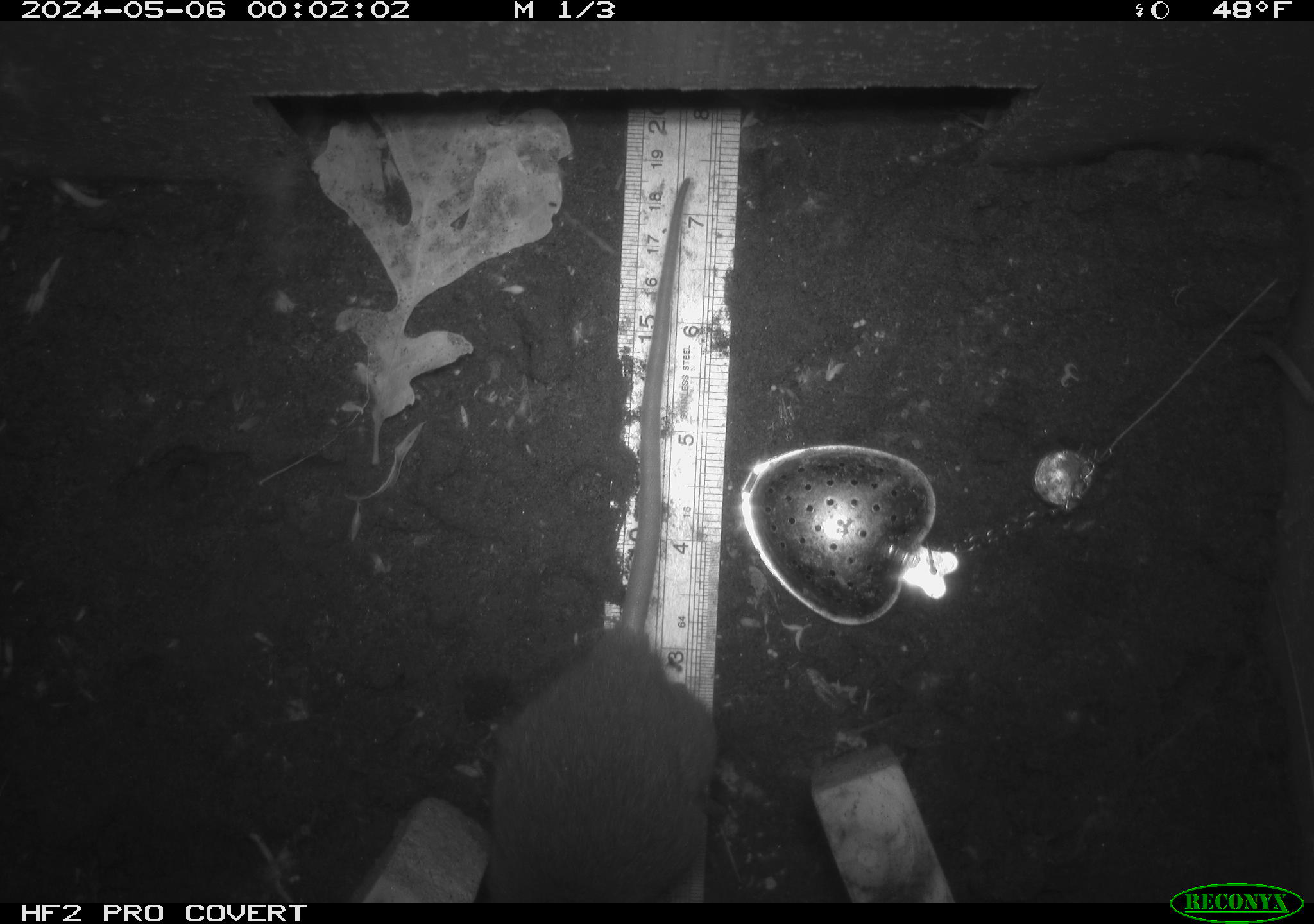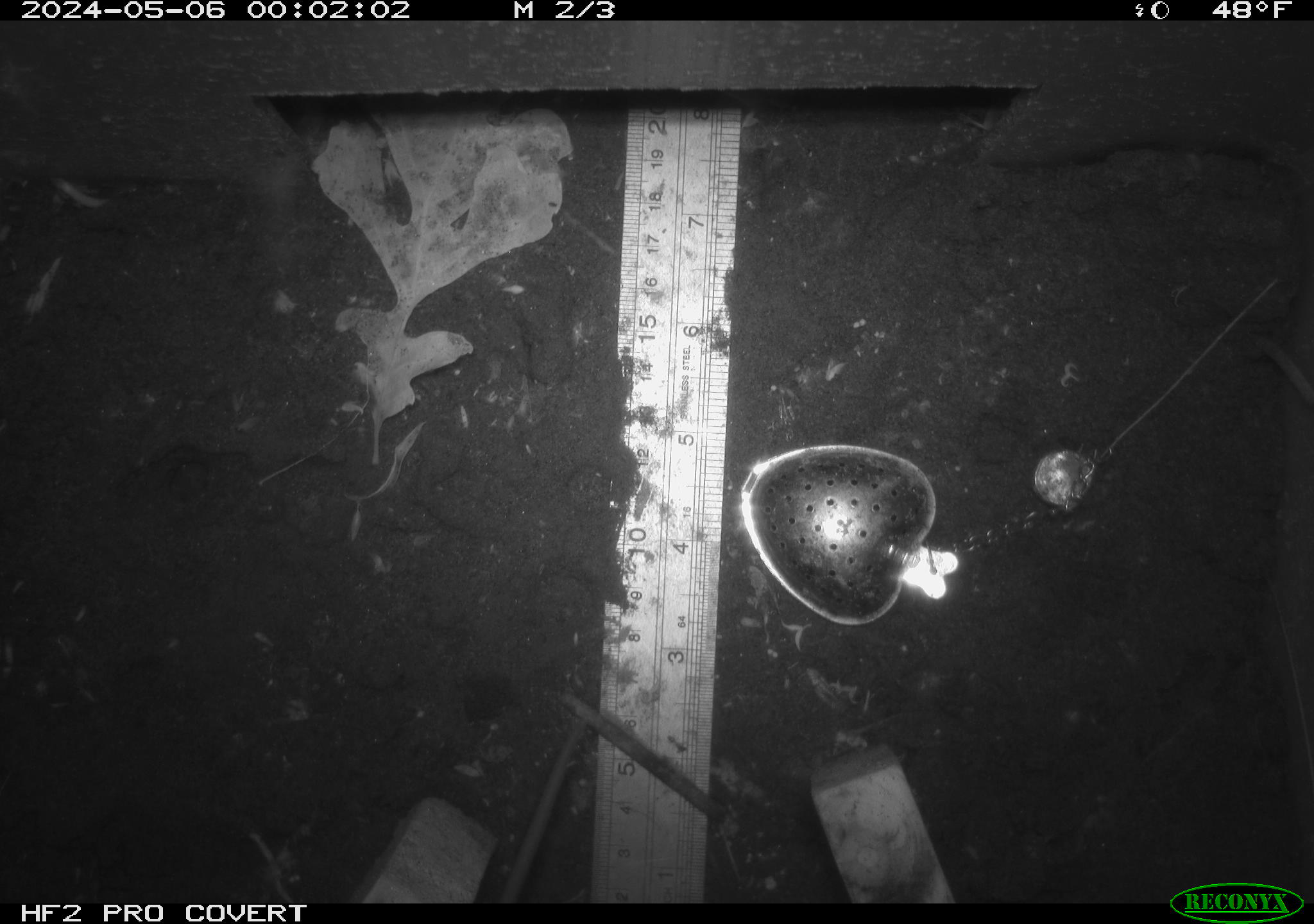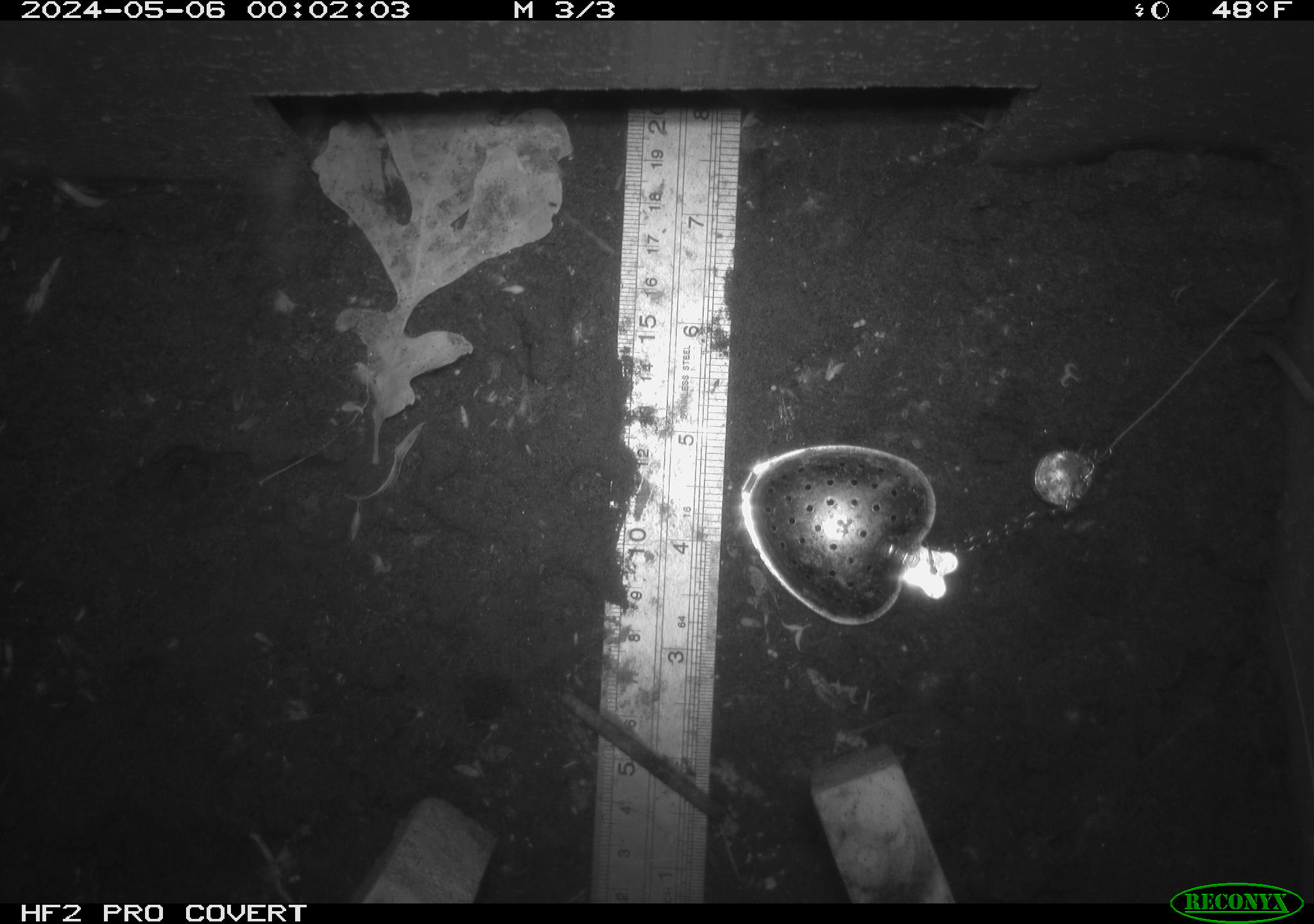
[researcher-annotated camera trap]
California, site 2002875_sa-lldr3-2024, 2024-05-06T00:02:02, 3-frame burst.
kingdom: Animalia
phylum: Chordata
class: Mammalia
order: Rodentia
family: Muridae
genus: Rattus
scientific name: Rattus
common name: rat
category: rattus species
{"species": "rattus species (rat) (Rattus)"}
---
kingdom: Animalia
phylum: Chordata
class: Mammalia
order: Rodentia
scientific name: Rodentia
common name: rodent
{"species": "rodent (Rodentia)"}